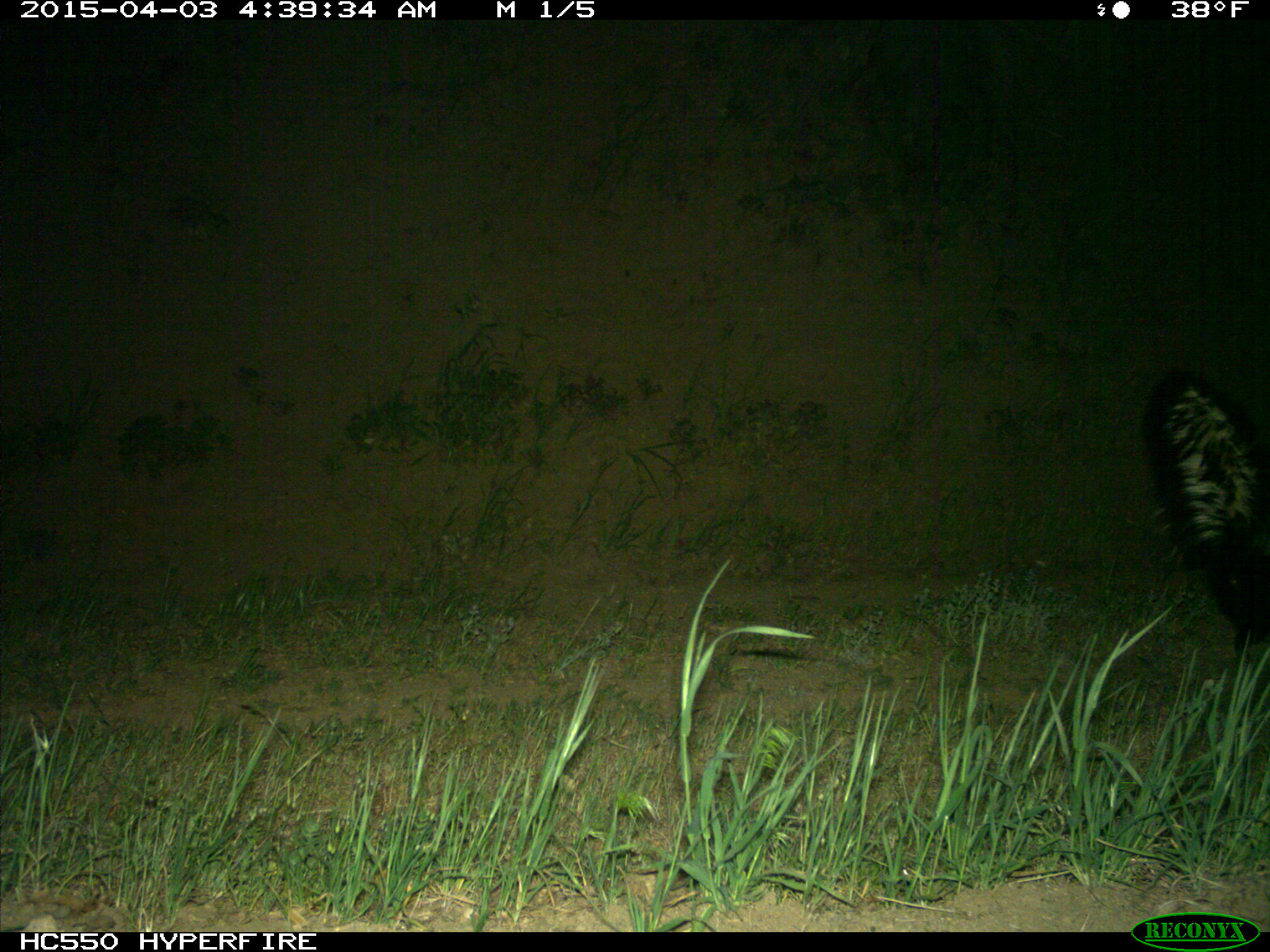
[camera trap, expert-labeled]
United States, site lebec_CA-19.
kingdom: Animalia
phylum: Chordata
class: Mammalia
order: Carnivora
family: Mephitidae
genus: Mephitis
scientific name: Mephitis mephitis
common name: striped skunk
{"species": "Mephitis mephitis (striped skunk)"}